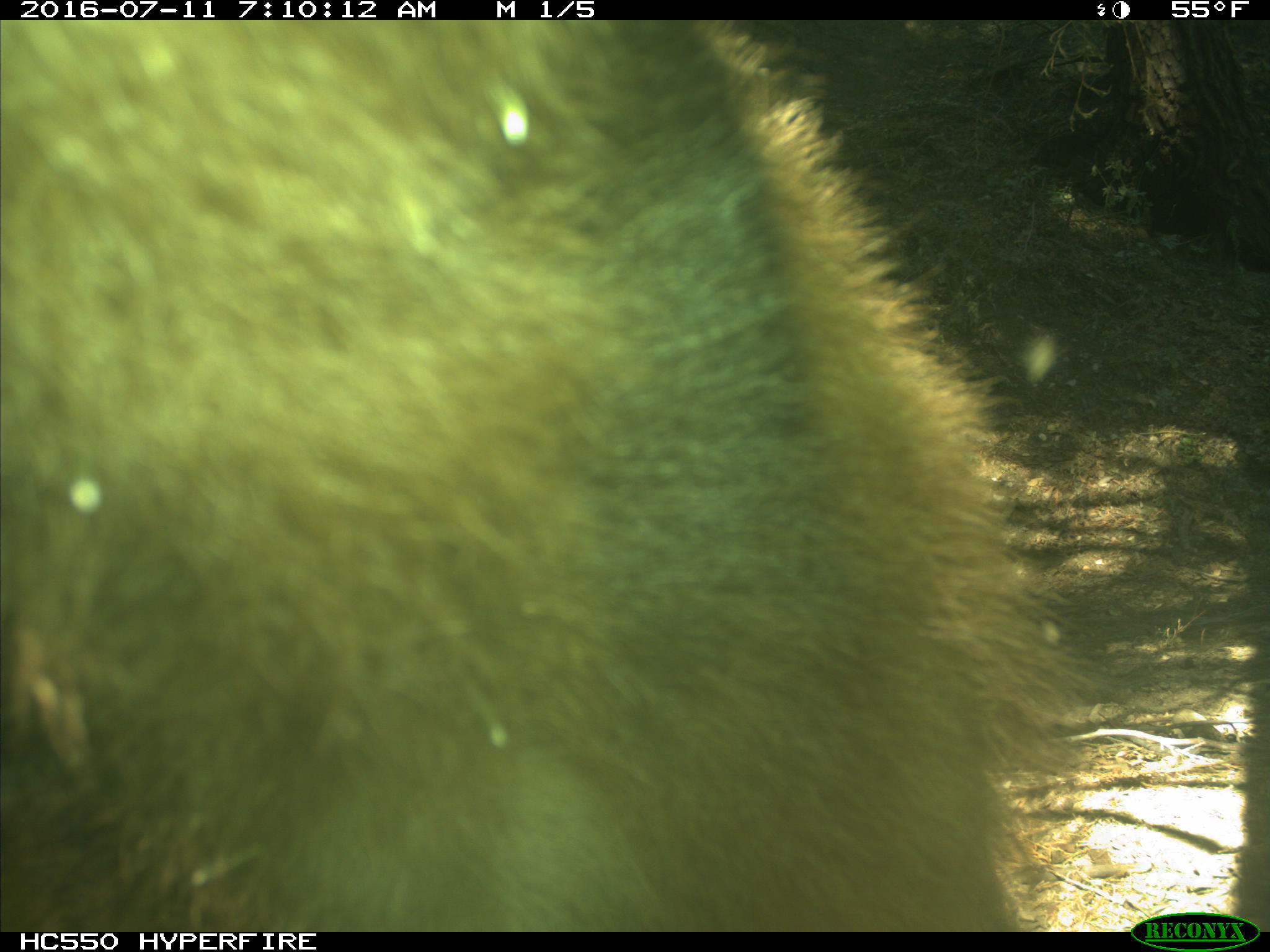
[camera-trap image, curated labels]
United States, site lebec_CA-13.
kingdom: Animalia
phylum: Chordata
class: Mammalia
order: Carnivora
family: Ursidae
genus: Ursus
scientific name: Ursus americanus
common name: american black bear